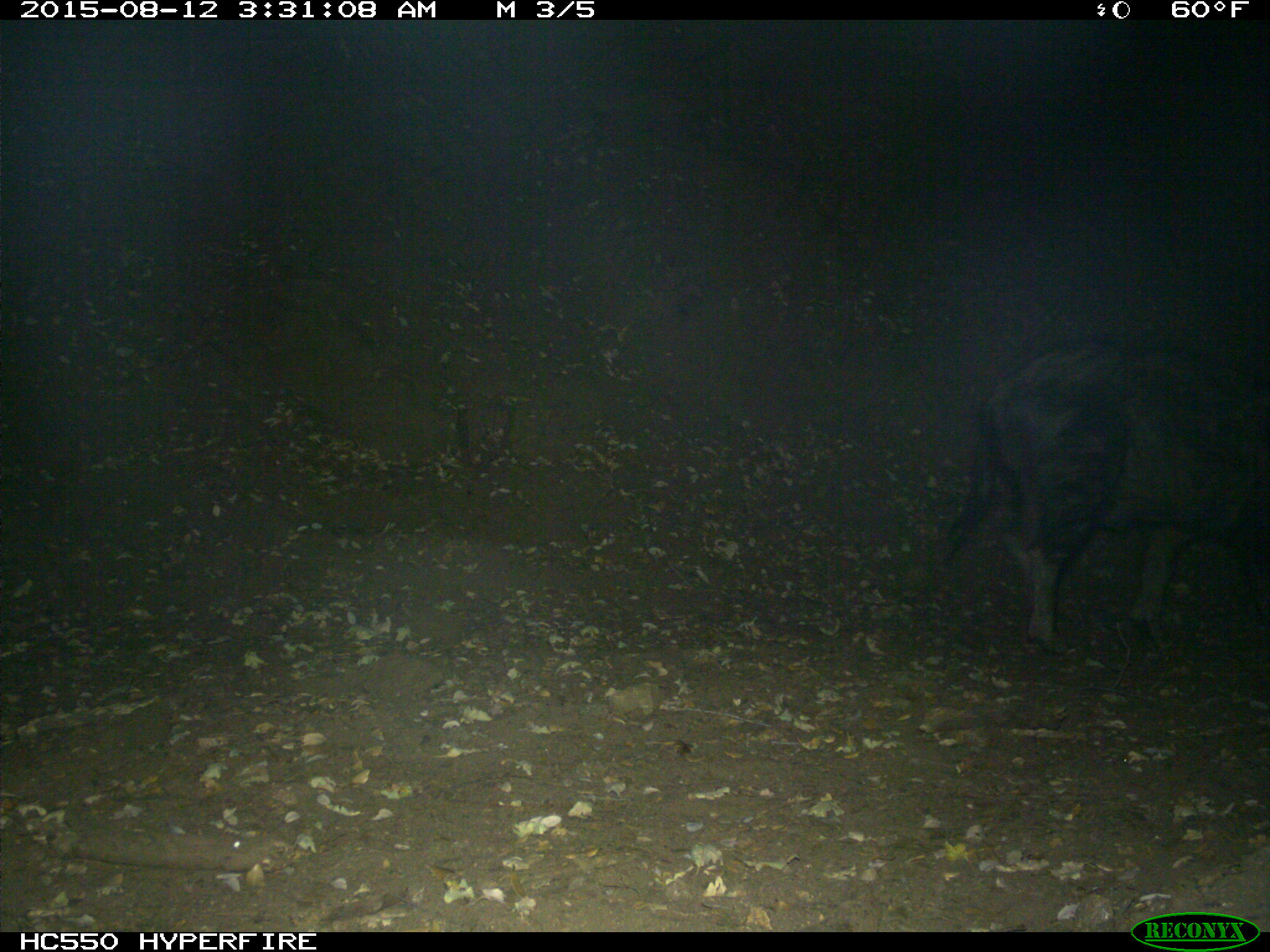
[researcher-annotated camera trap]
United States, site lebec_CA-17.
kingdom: Animalia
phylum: Chordata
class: Mammalia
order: Artiodactyla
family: Suidae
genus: Sus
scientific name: Sus scrofa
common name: wild boar